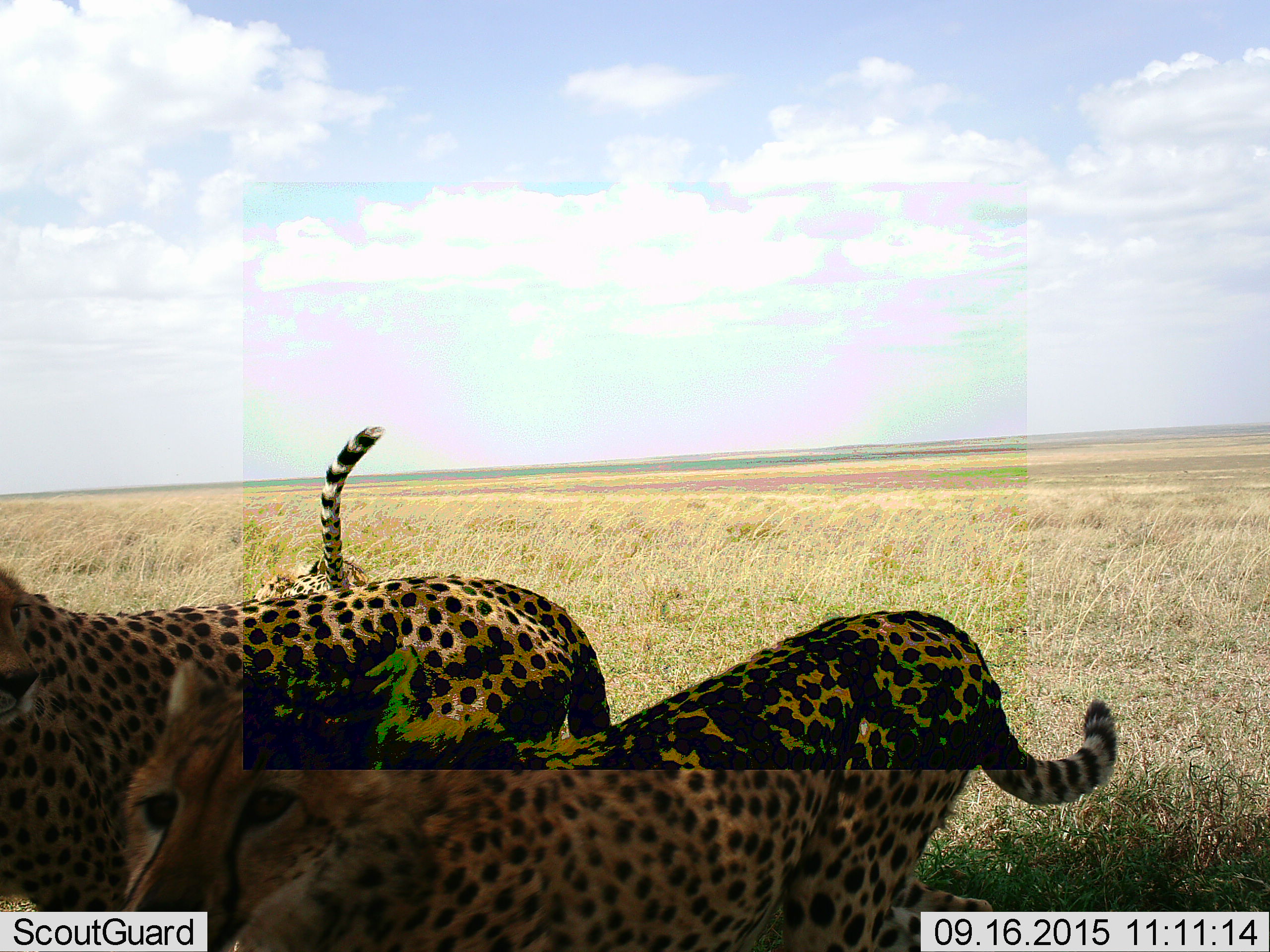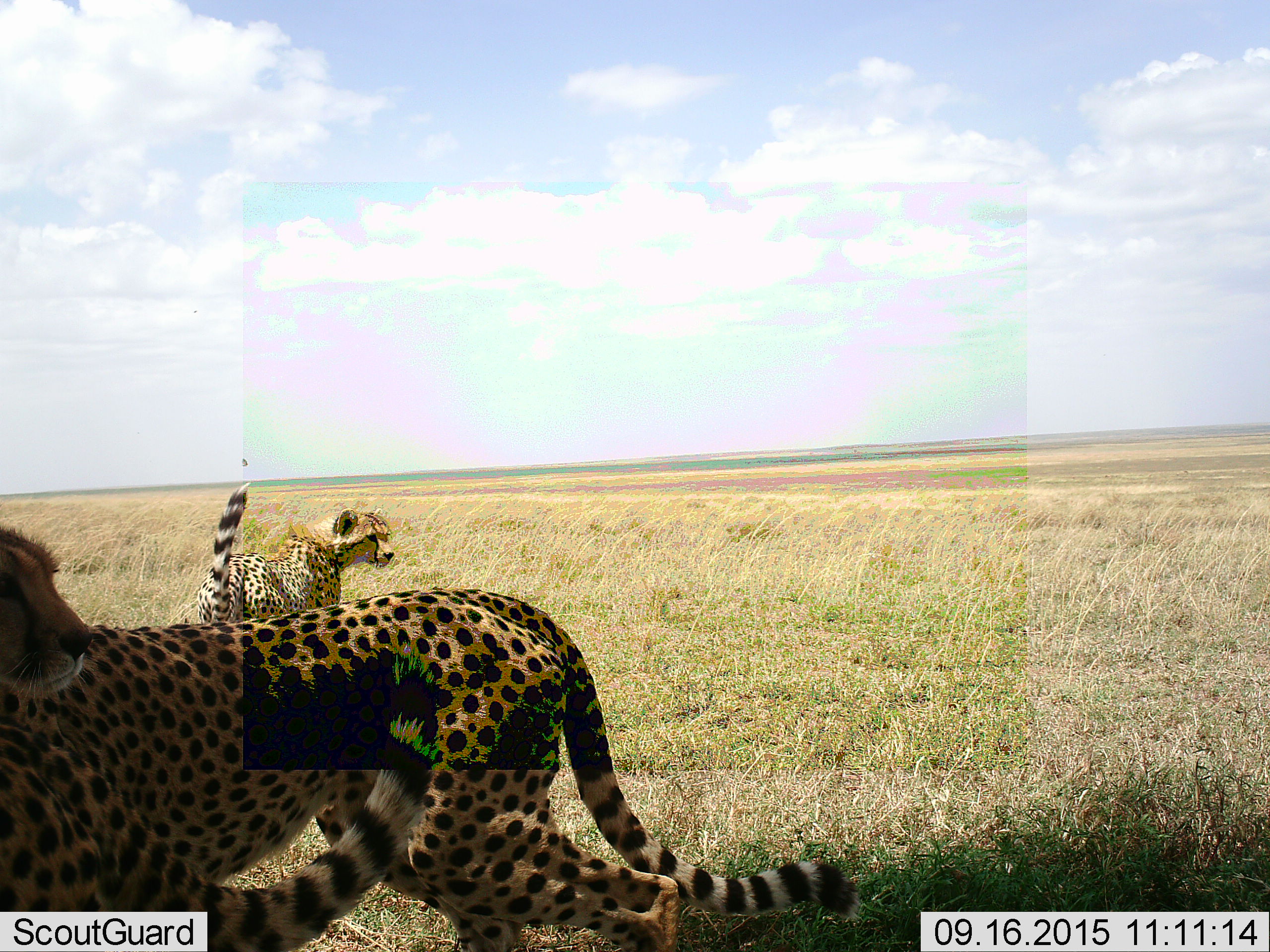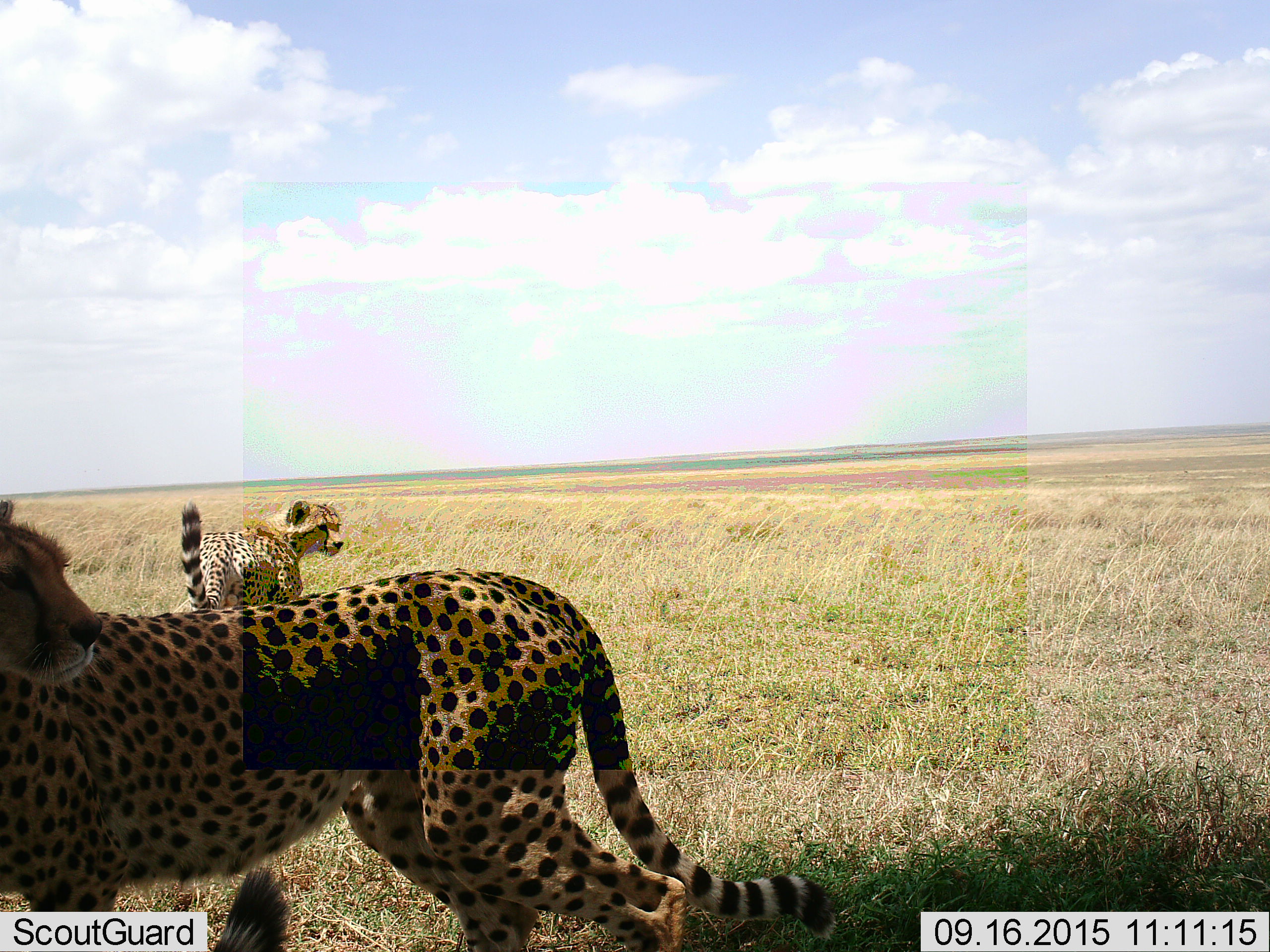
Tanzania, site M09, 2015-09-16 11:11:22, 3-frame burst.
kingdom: Animalia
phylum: Chordata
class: Mammalia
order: Carnivora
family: Felidae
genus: Acinonyx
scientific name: Acinonyx jubatus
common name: cheetah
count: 3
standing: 78%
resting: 11%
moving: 67%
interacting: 11%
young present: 22%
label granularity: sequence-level